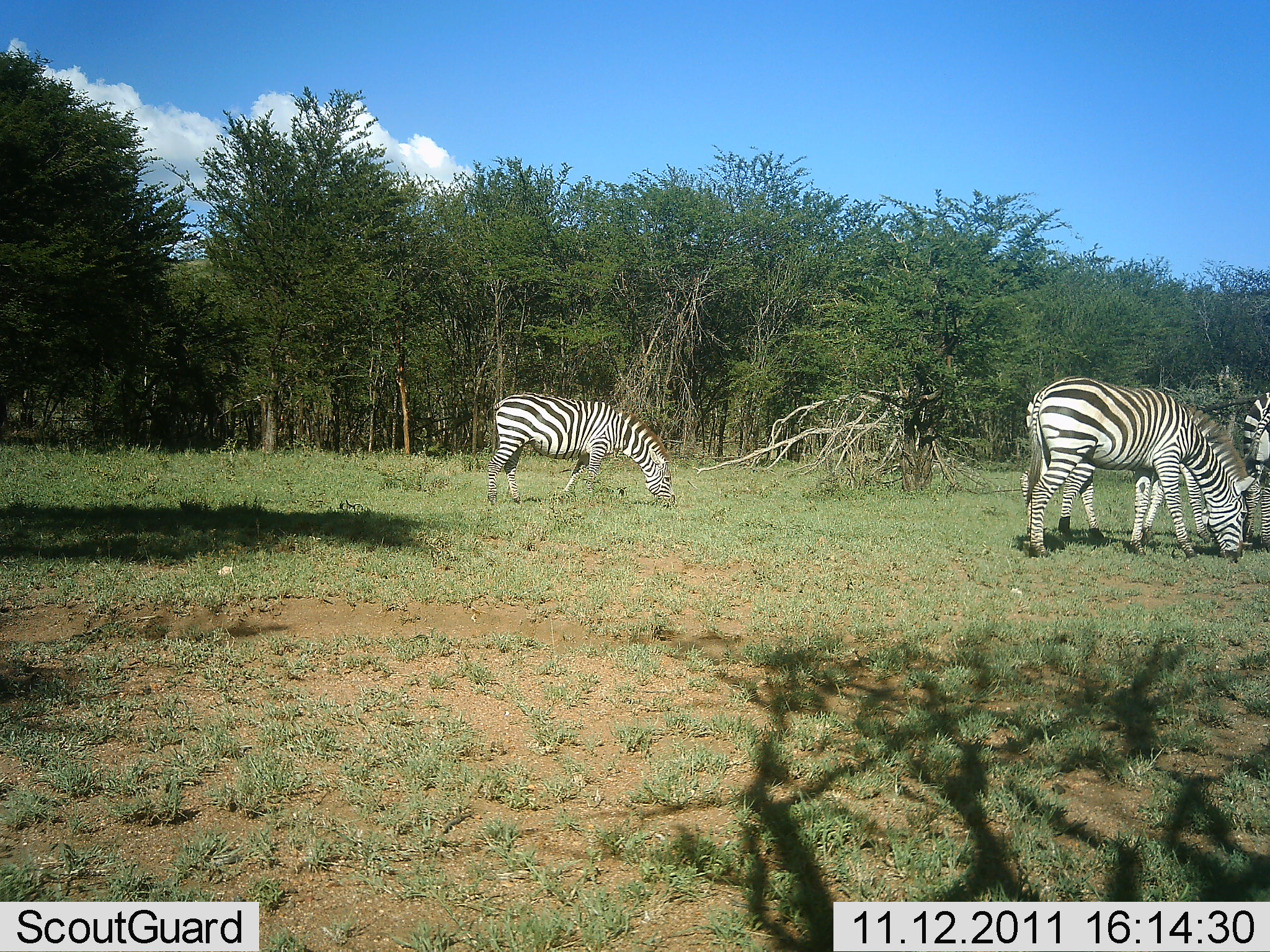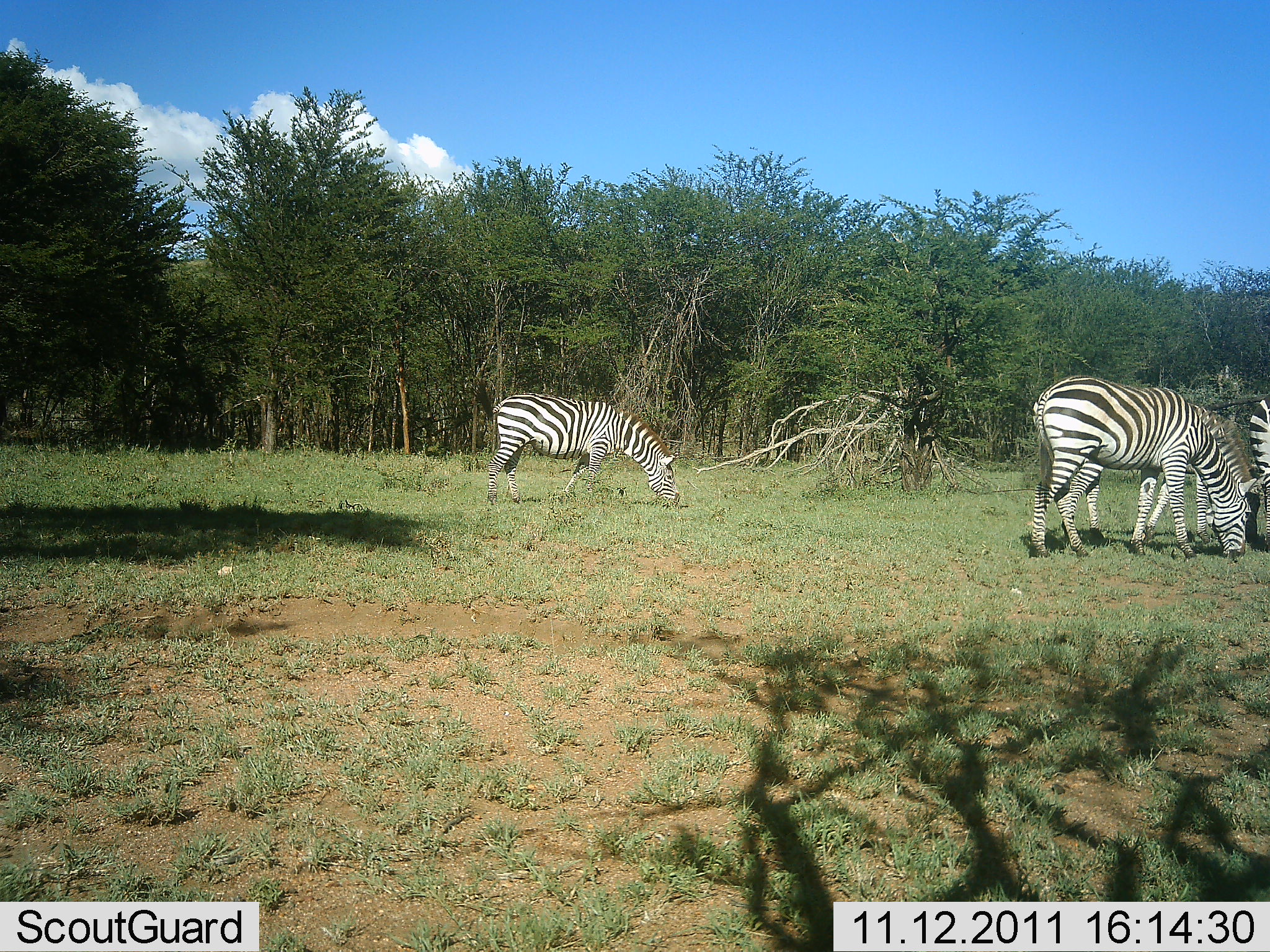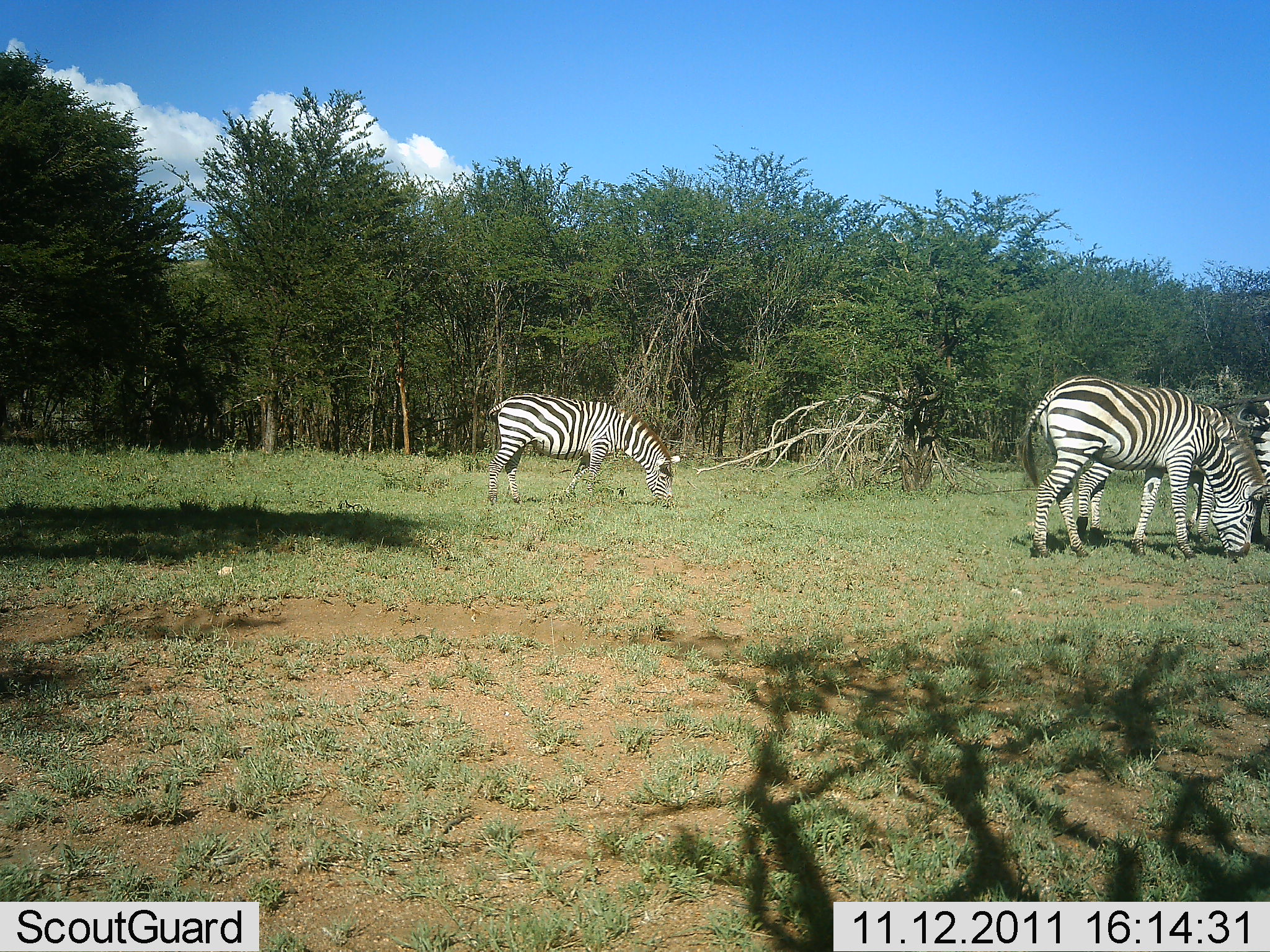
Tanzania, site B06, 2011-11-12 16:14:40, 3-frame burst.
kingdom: Animalia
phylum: Chordata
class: Mammalia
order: Perissodactyla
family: Equidae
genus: Equus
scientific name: Equus quagga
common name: plains zebra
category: zebra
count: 4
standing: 36%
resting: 0%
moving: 7%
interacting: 0%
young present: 0%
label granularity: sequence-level